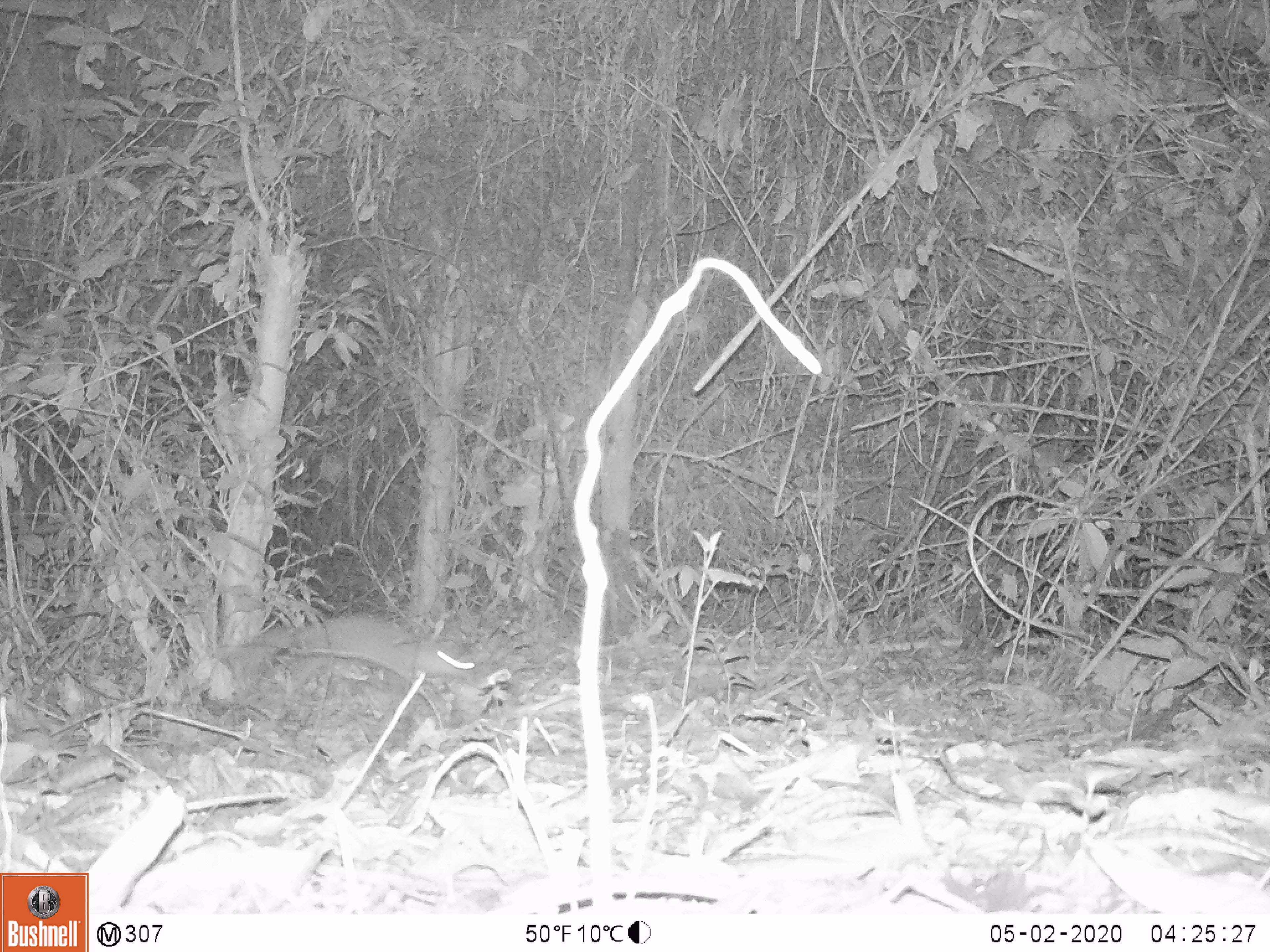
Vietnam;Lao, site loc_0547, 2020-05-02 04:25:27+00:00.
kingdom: Animalia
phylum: Chordata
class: Mammalia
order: Carnivora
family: Mustelidae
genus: Melogale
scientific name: Melogale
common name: ferret badger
Ferret badger (Melogale). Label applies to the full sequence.